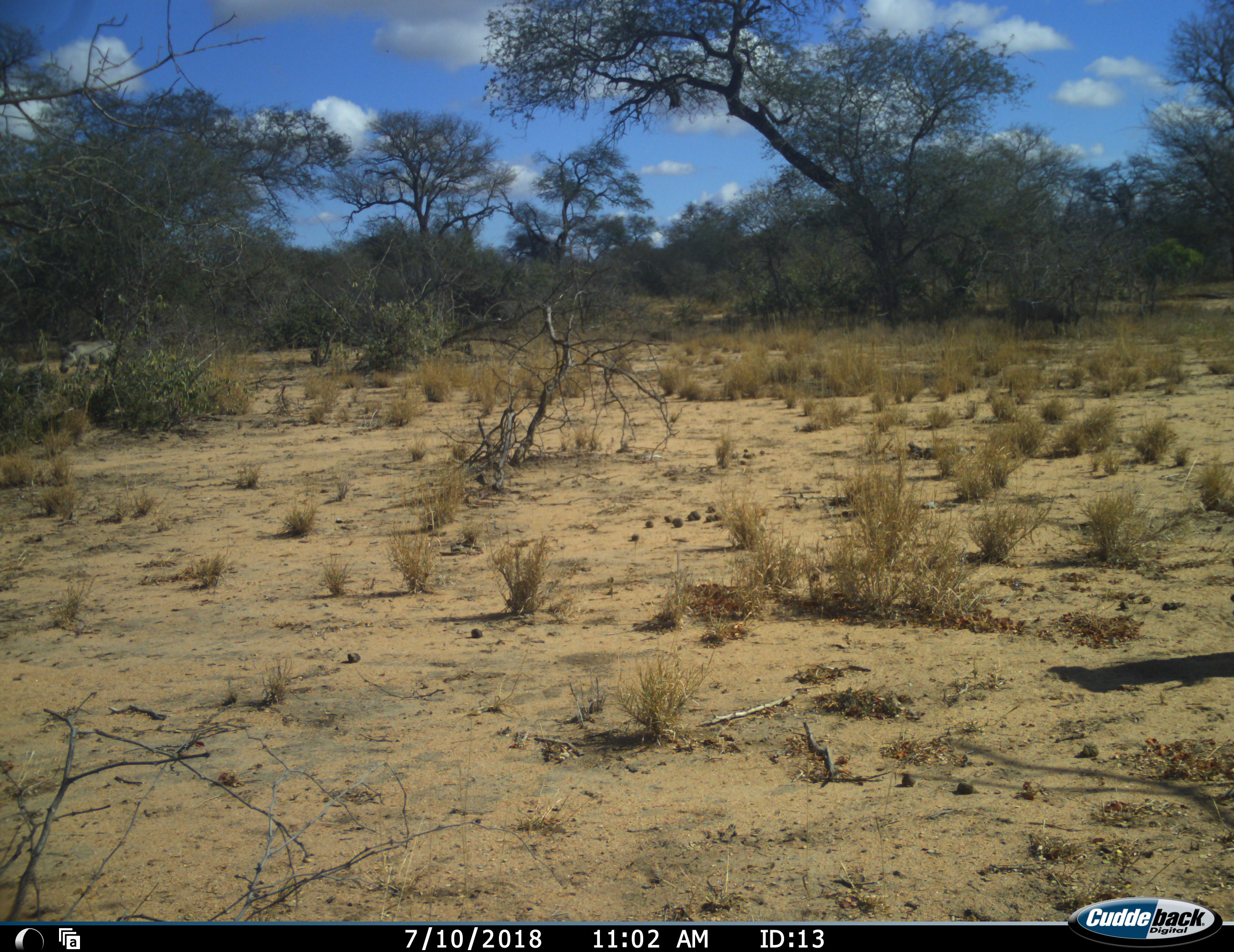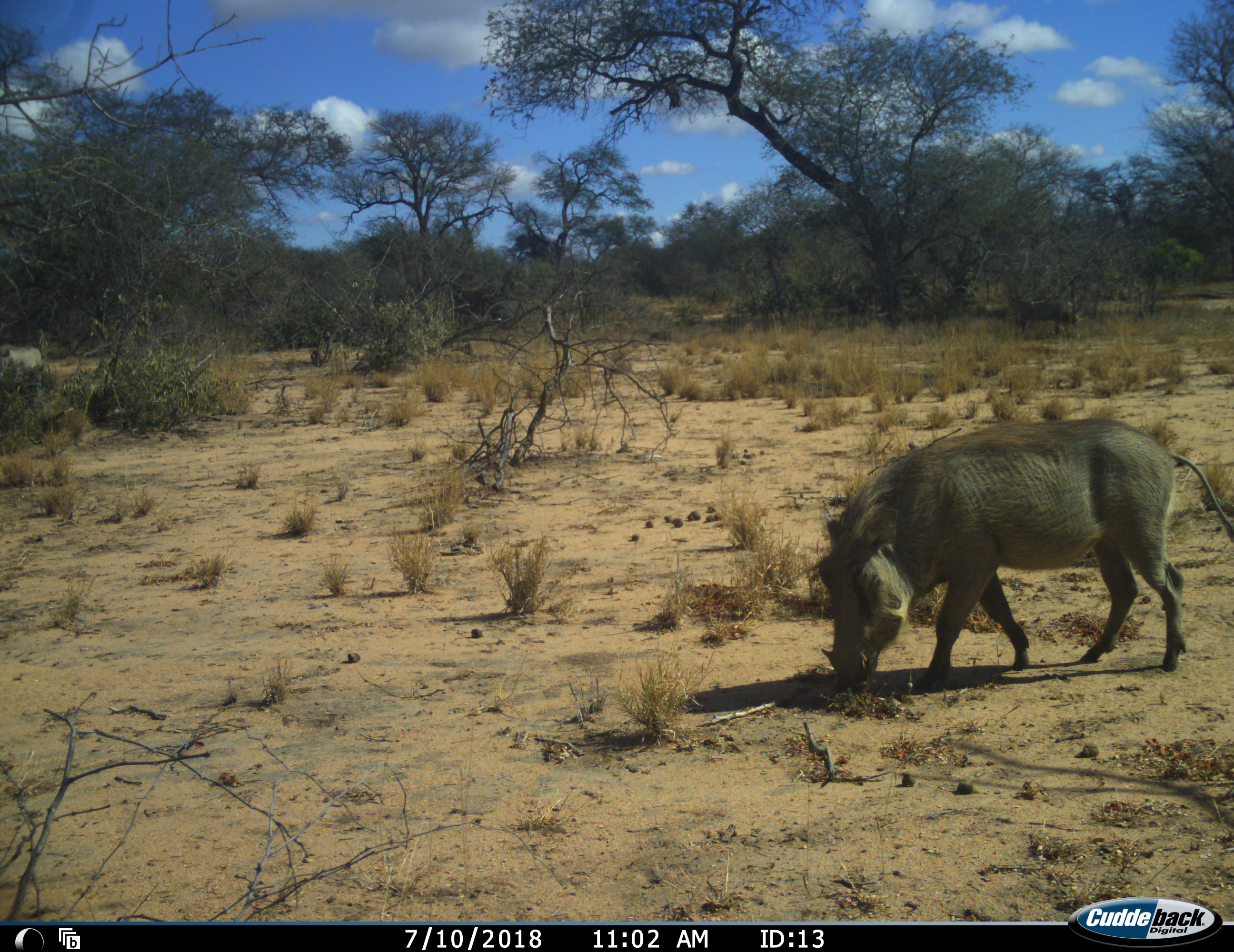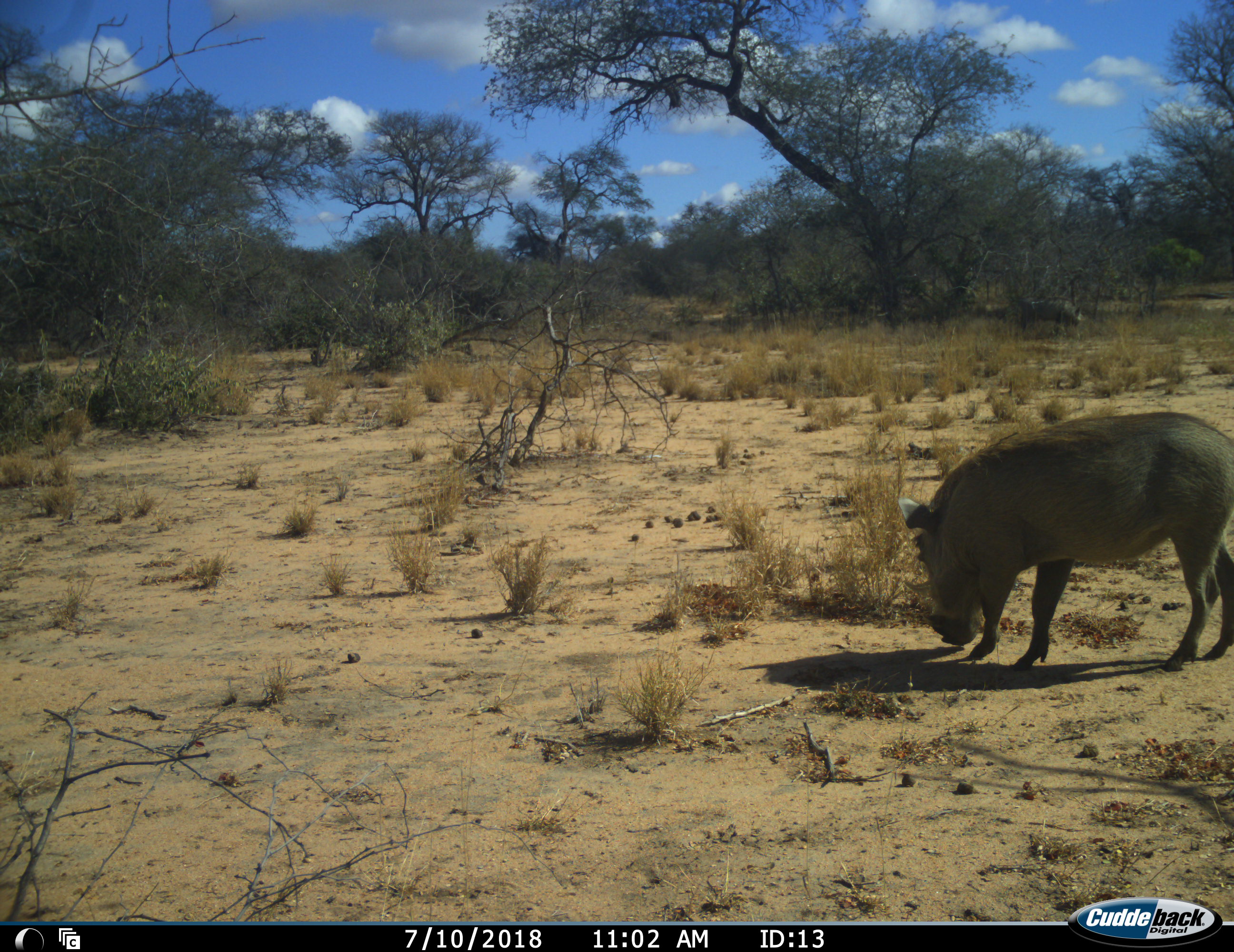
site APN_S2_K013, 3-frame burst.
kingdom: Animalia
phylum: Chordata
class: Mammalia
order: Artiodactyla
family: Suidae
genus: Phacochoerus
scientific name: Phacochoerus africanus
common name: warthog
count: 2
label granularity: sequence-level